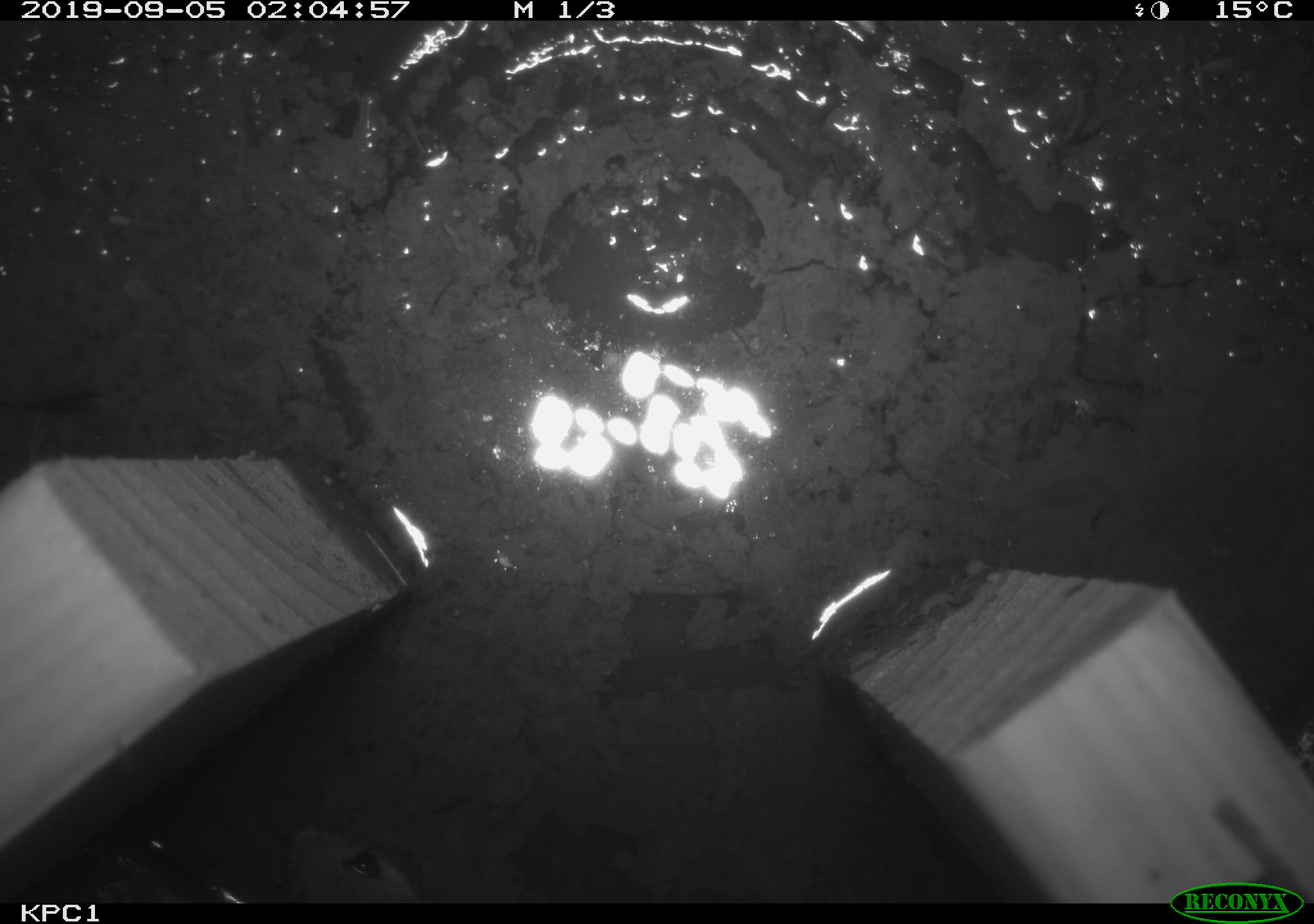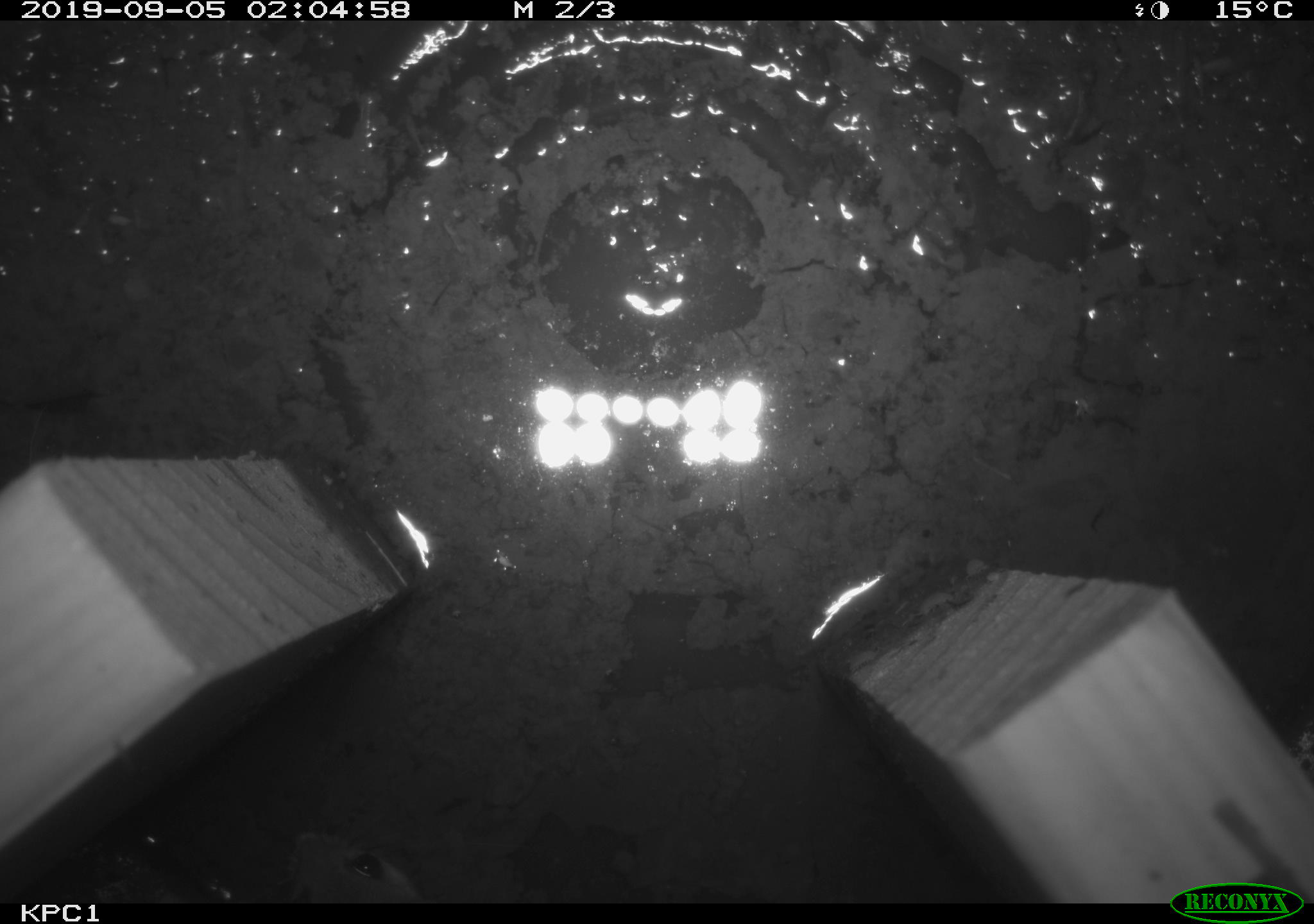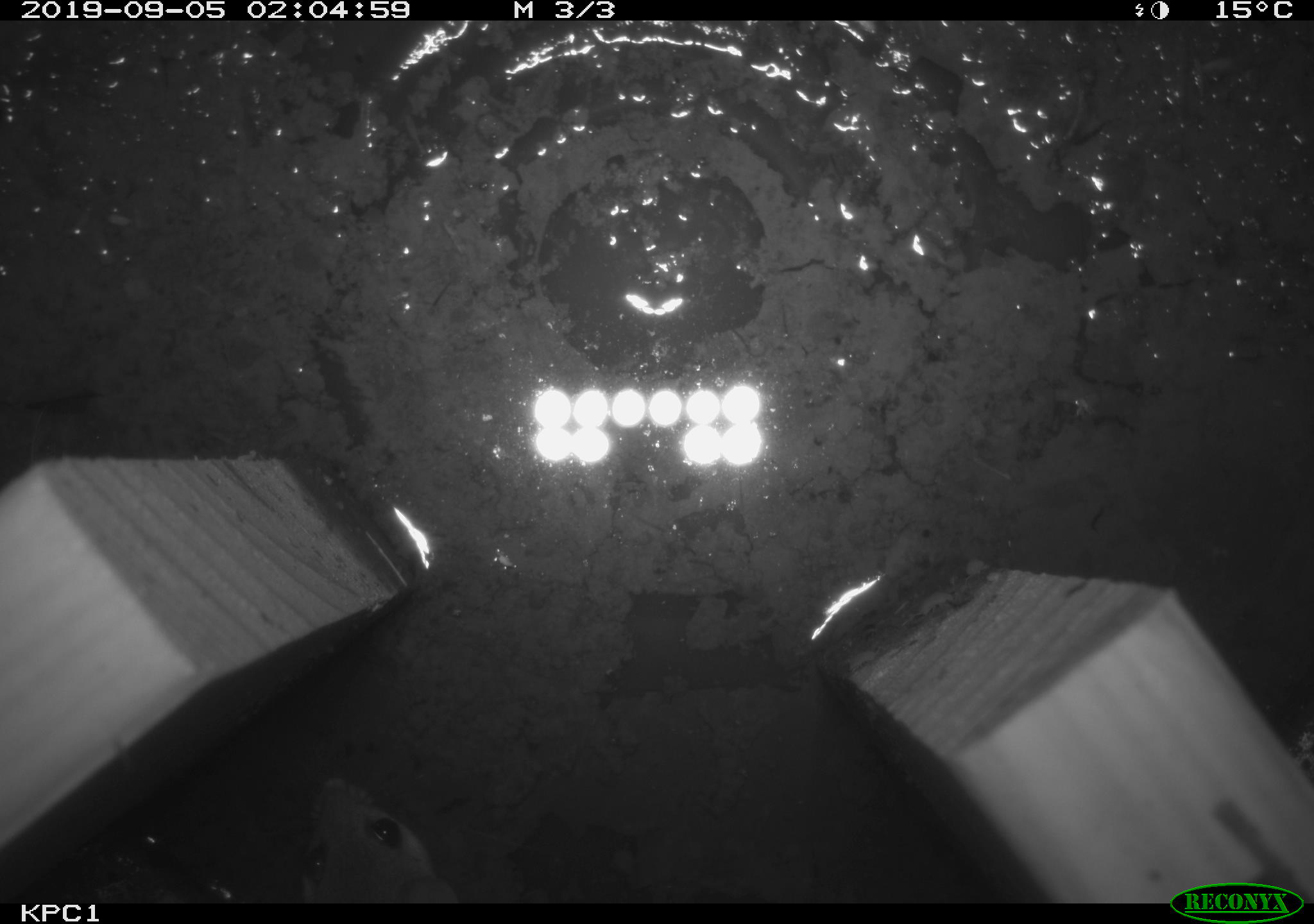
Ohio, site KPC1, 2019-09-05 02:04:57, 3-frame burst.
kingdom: Animalia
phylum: Chordata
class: Mammalia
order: Rodentia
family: Cricetidae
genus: Peromyscus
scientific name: Peromyscus leucopus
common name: white-footed mouse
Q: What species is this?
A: White-footed mouse (Peromyscus leucopus).